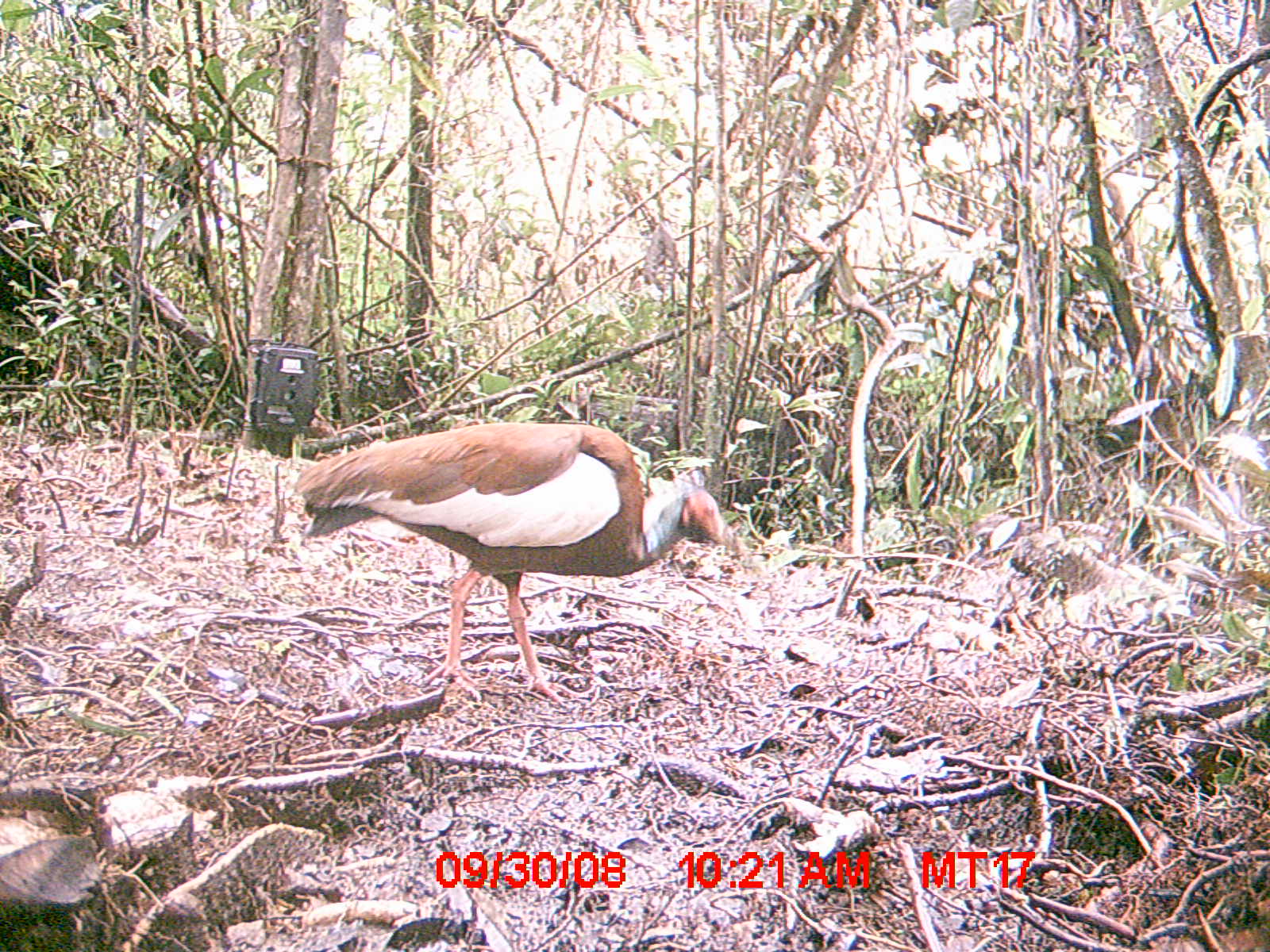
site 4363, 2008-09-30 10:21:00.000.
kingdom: Animalia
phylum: Chordata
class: Aves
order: Pelecaniformes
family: Threskiornithidae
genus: Lophotibis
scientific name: Lophotibis cristata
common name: madagascan ibis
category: lophotibis cristataa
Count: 2.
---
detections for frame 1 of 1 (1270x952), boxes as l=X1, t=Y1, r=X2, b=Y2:
lophotibis cristataa: l=287, t=418, r=749, b=709